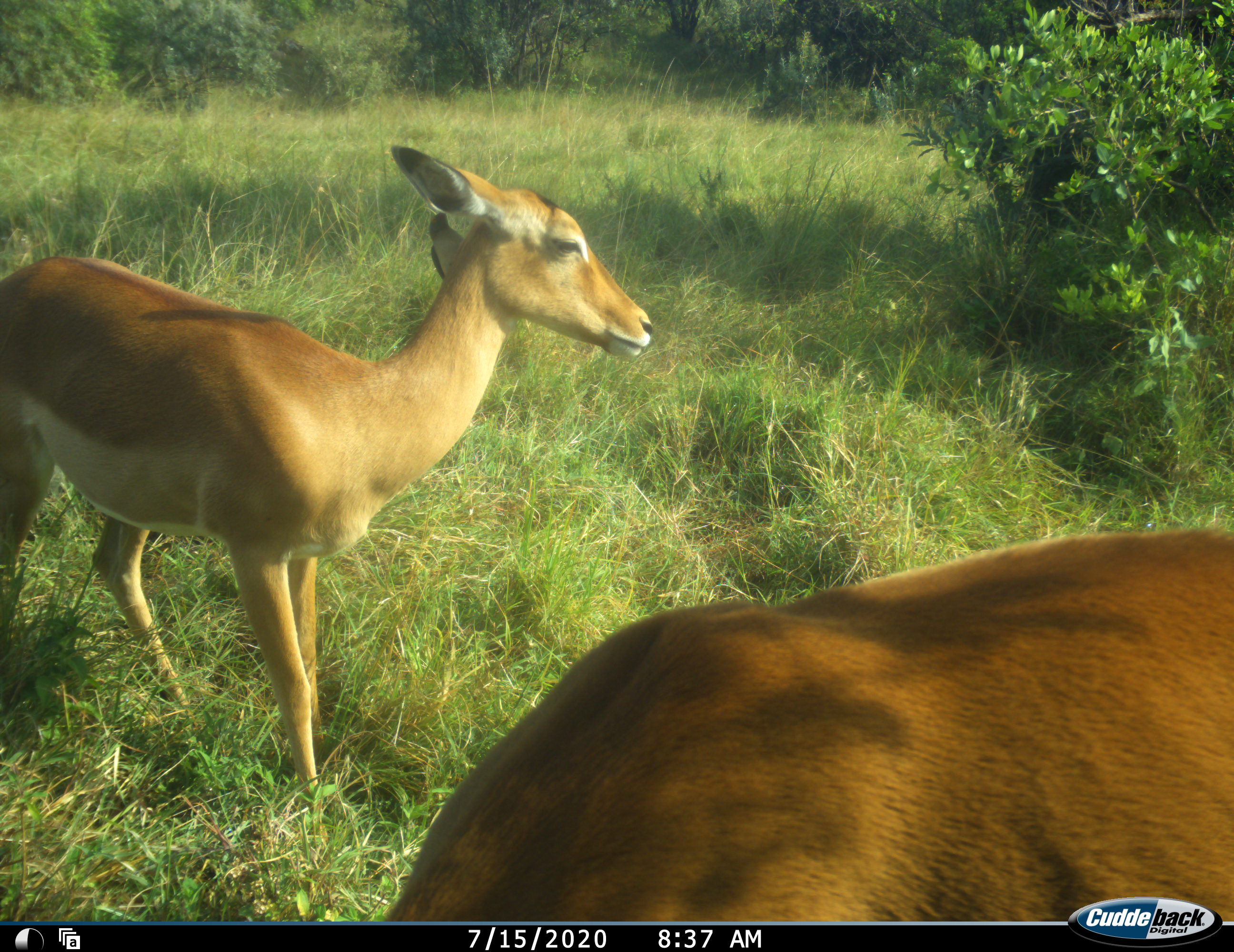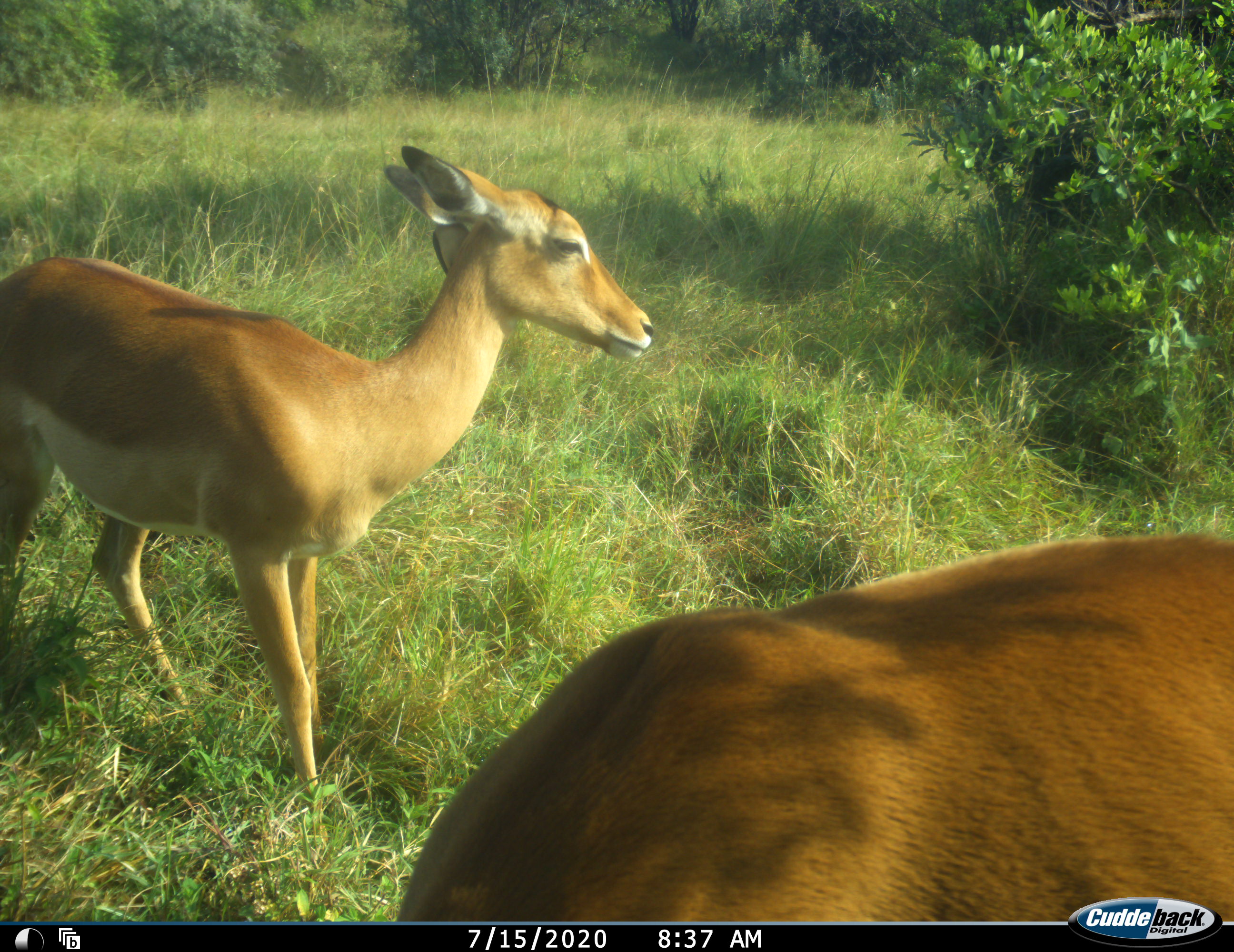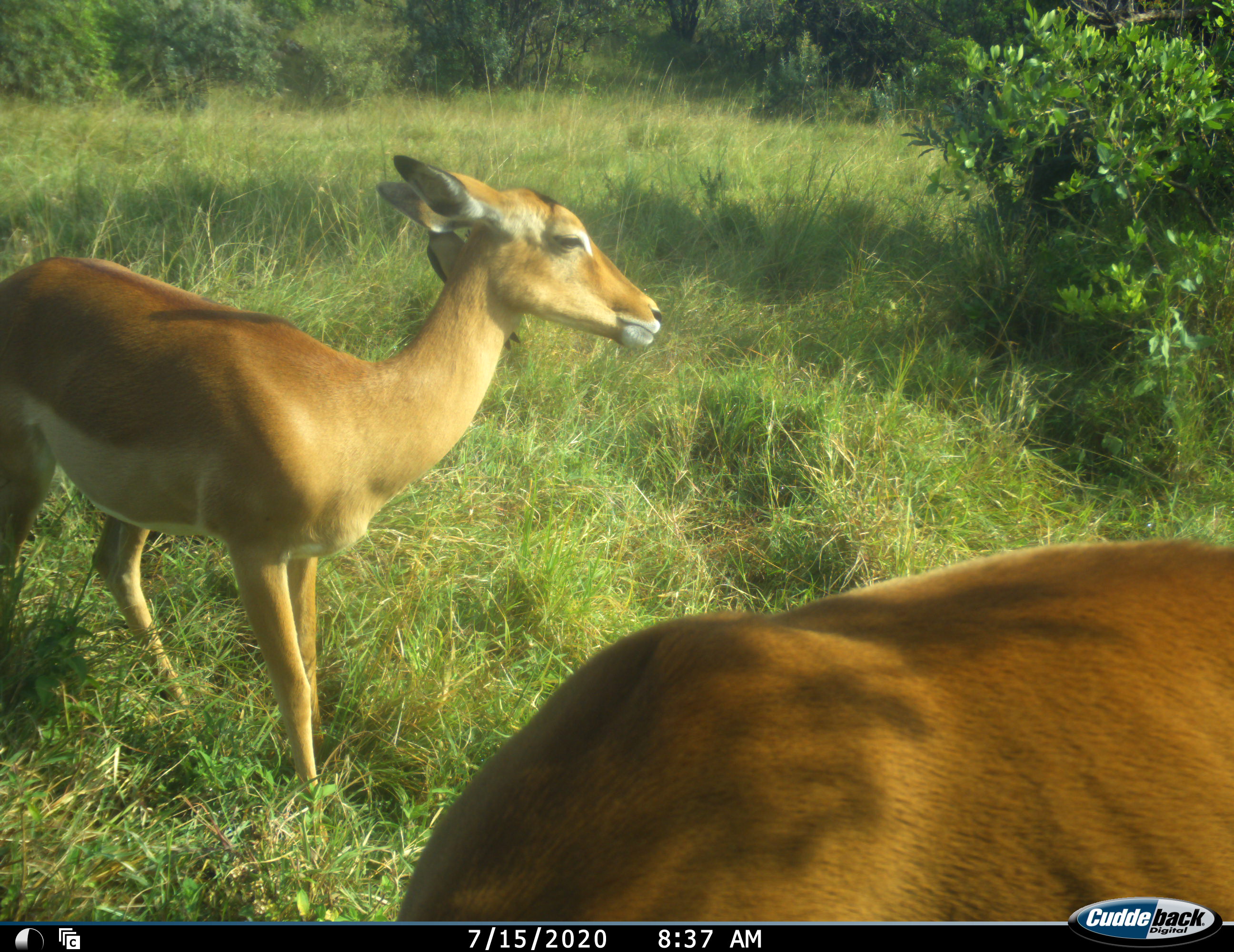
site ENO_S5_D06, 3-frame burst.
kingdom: Animalia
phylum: Chordata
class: Mammalia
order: Artiodactyla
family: Bovidae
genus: Aepyceros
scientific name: Aepyceros melampus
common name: impala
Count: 2.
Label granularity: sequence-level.